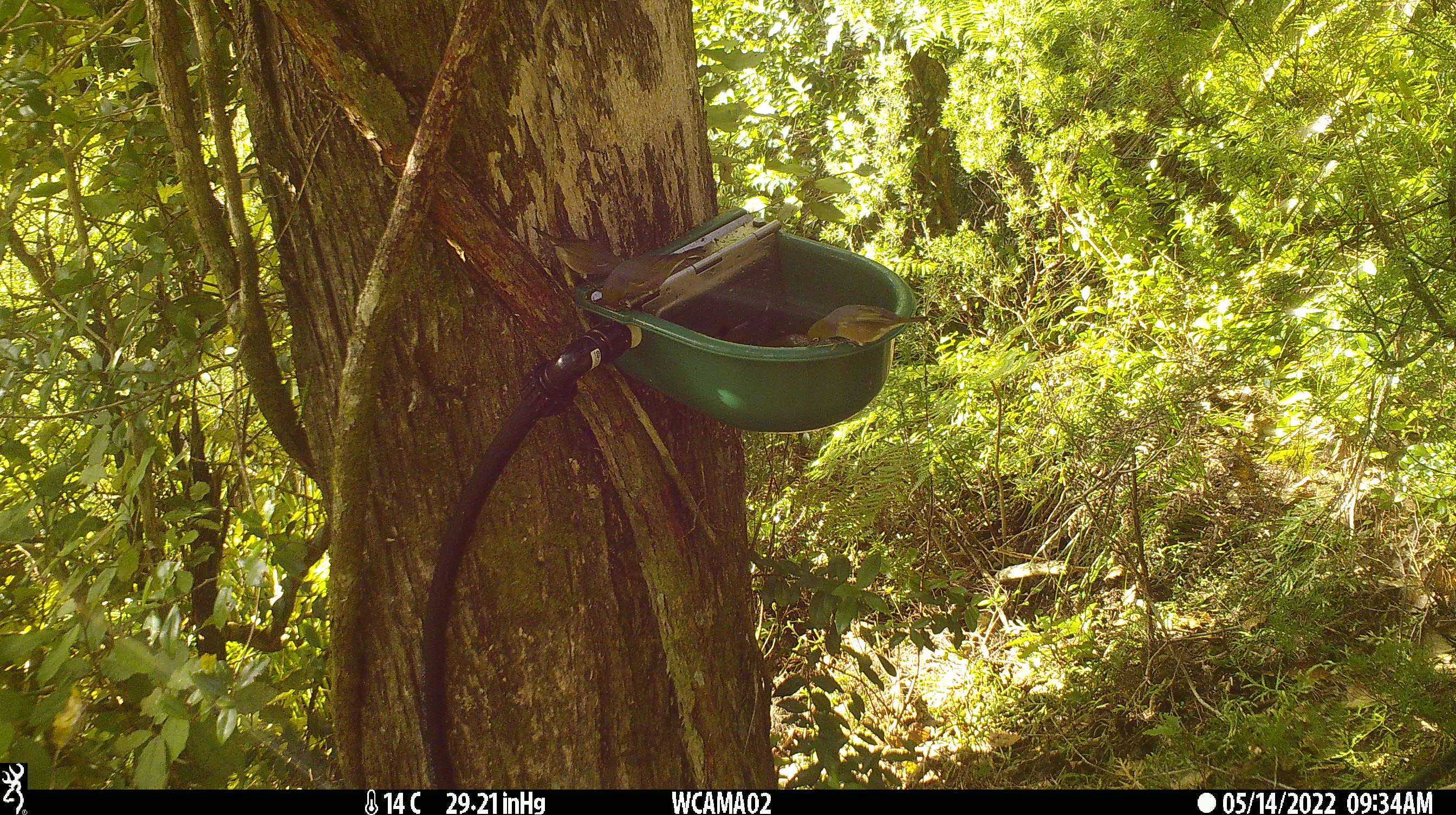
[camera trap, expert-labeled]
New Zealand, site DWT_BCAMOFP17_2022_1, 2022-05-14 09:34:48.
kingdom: Animalia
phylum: Chordata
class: Aves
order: Passeriformes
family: Zosteropidae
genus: Zosterops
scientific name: Zosterops lateralis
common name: silvereye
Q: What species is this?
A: Silvereye (Zosterops lateralis).